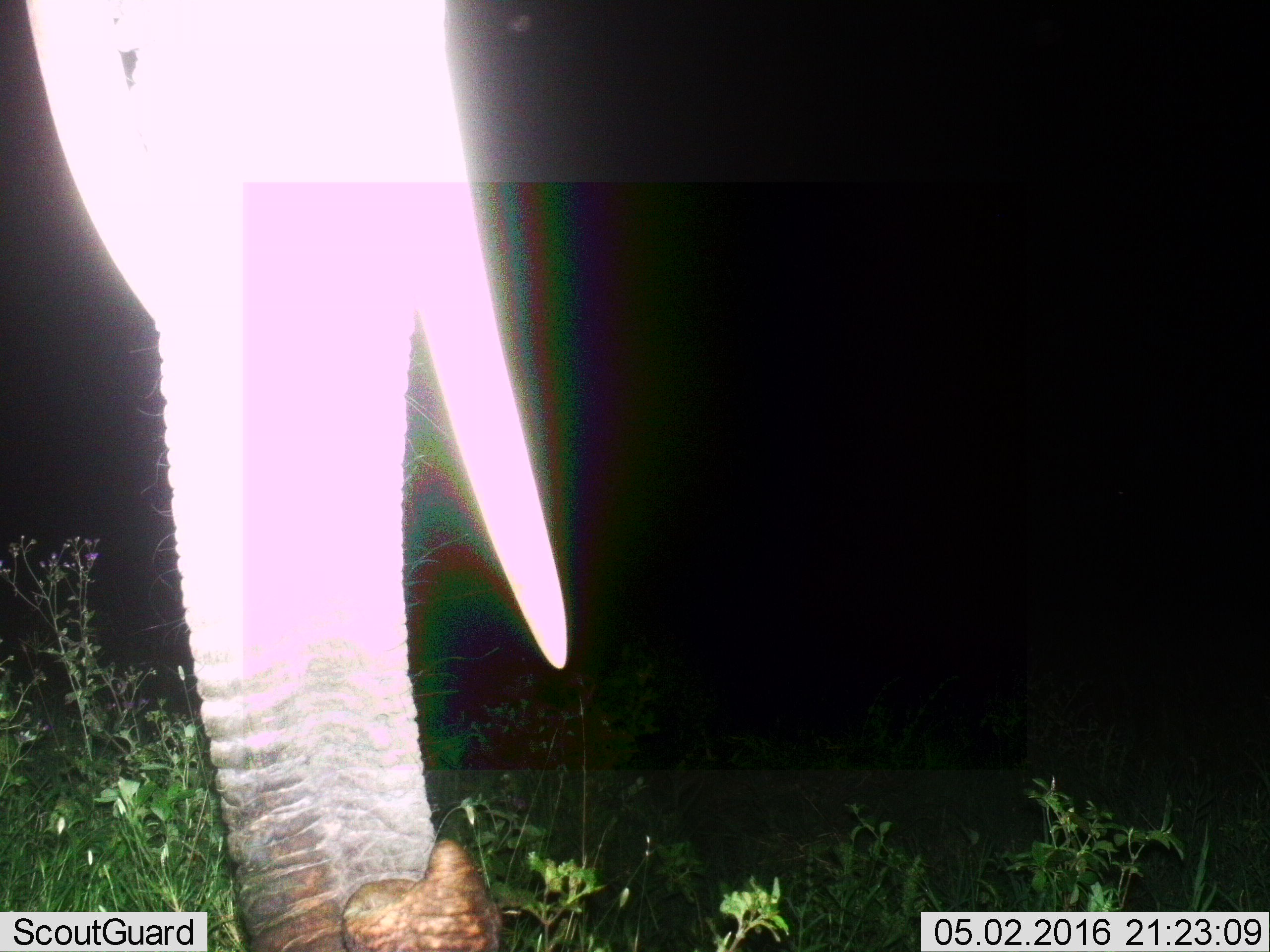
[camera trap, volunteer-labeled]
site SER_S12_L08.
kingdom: Animalia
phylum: Chordata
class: Mammalia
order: Proboscidea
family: Elephantidae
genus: Loxodonta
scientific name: Loxodonta africana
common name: african bush elephant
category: elephant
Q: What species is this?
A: Elephant (african bush elephant) (Loxodonta africana).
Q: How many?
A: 1.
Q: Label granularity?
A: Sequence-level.